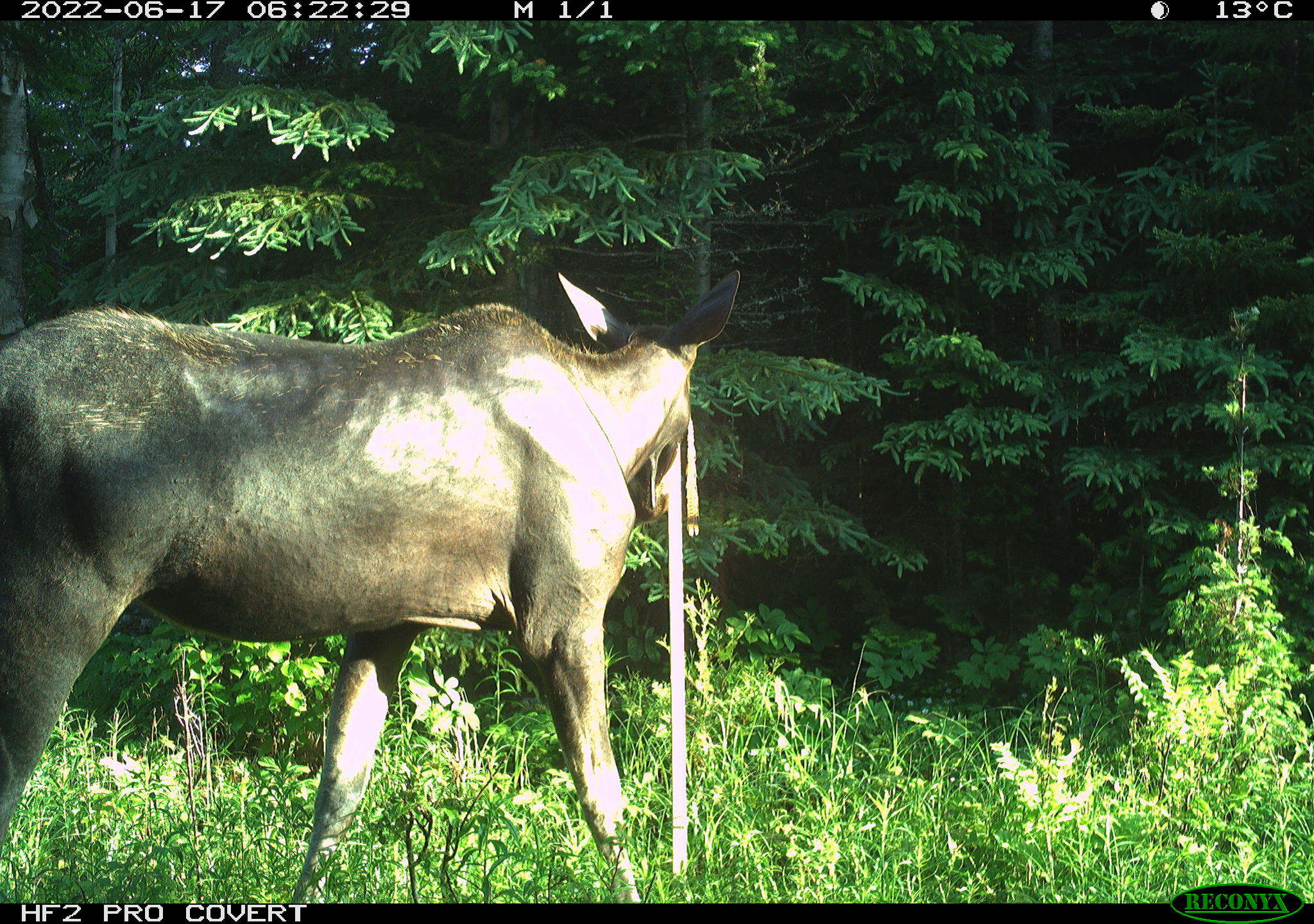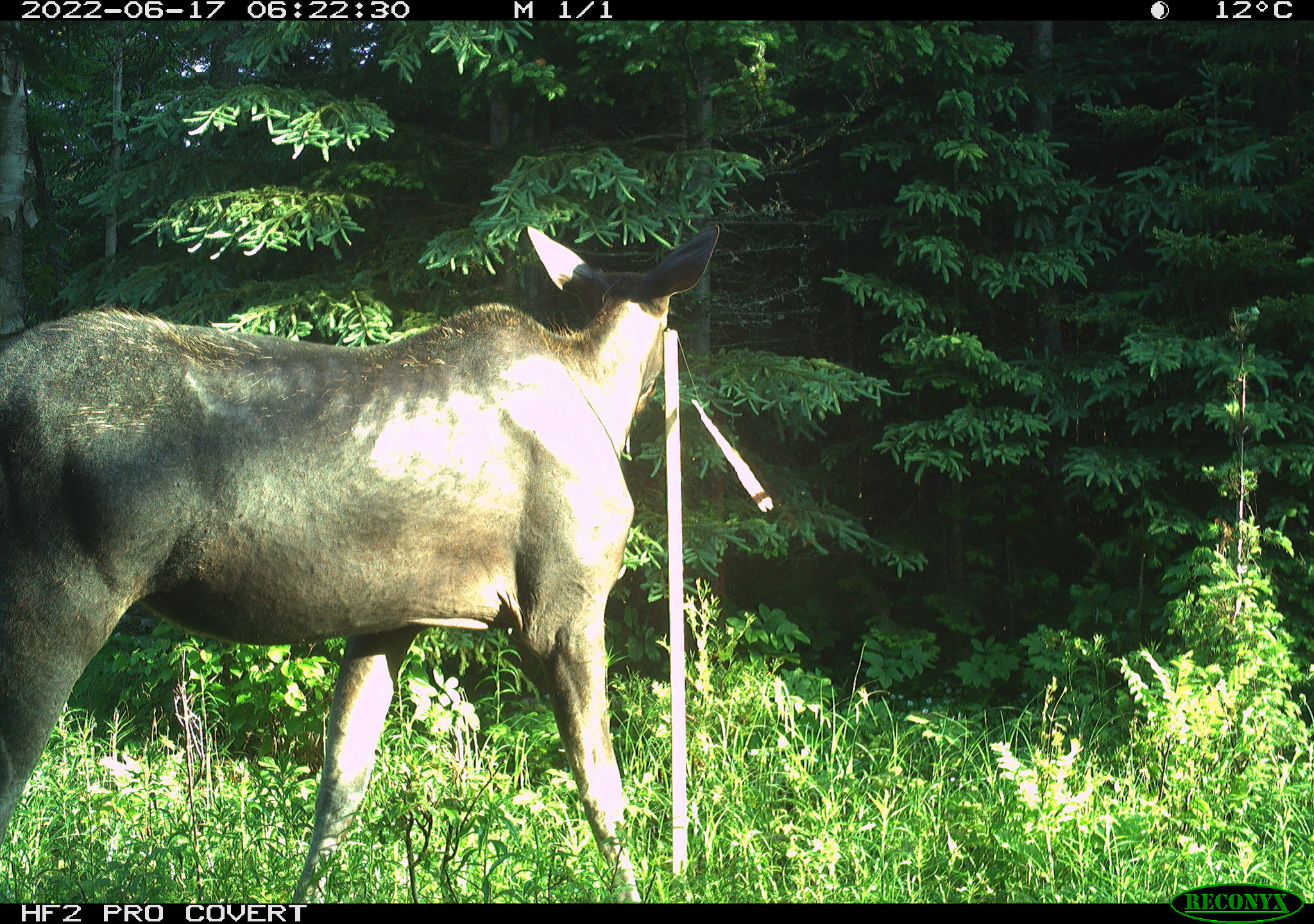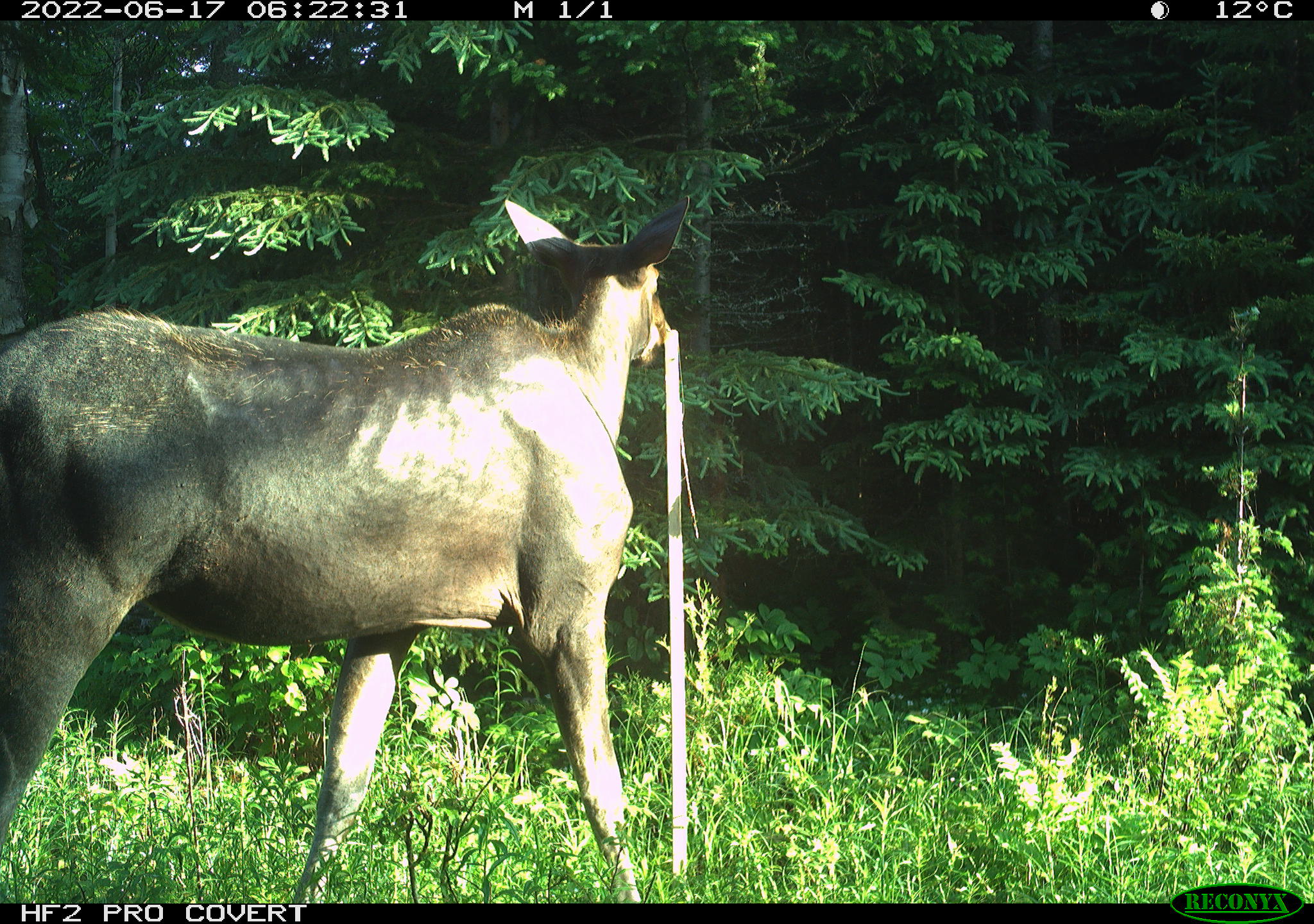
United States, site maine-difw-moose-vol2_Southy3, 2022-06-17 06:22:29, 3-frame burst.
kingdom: Animalia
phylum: Chordata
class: Mammalia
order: Artiodactyla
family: Cervidae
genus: Alces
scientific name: Alces alces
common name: moose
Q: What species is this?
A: Moose (Alces alces).